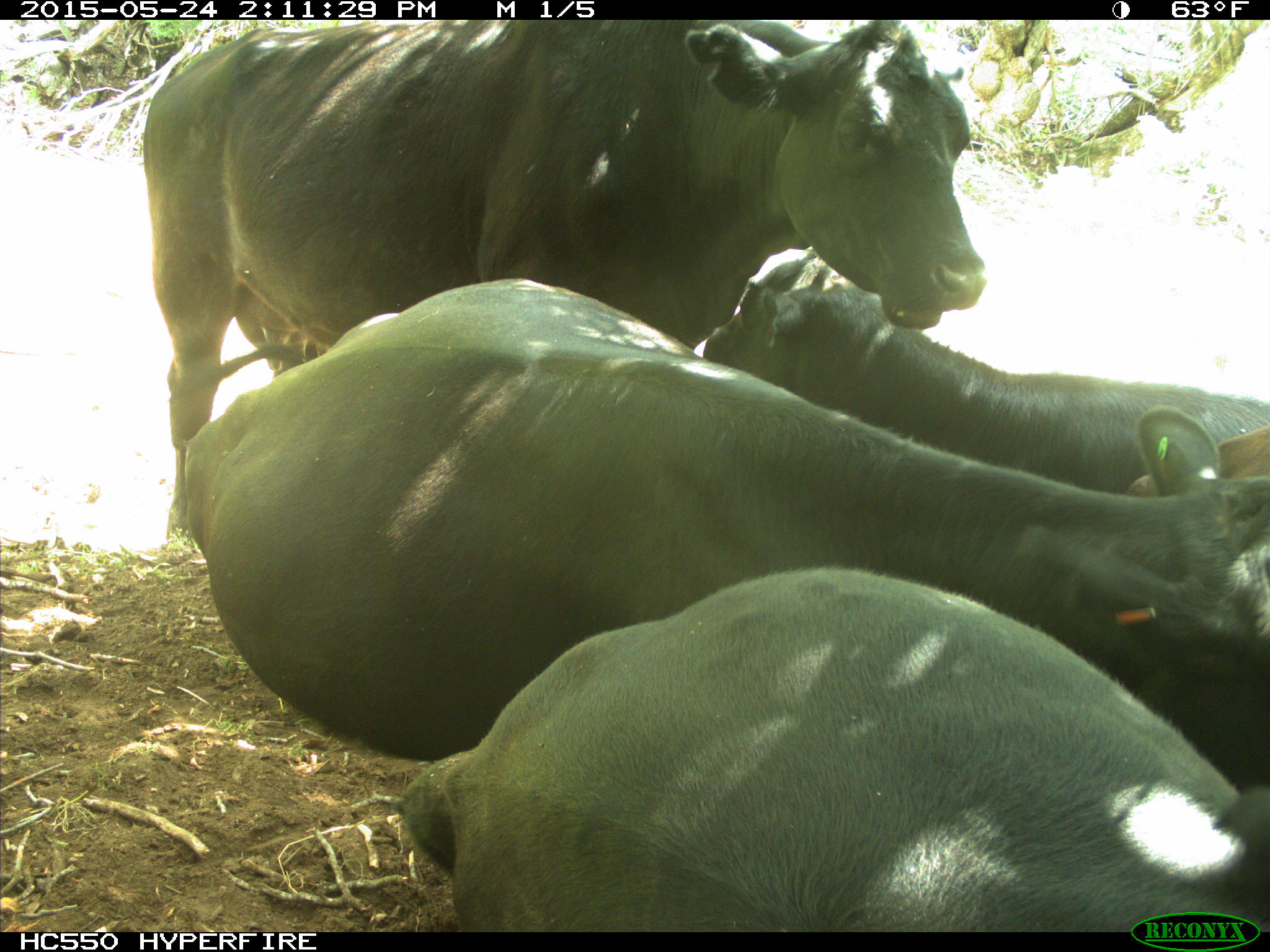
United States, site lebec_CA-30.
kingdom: Animalia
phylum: Chordata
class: Mammalia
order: Artiodactyla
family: Bovidae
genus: Bos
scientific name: Bos taurus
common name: domestic cow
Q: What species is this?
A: Bos taurus (domestic cow).